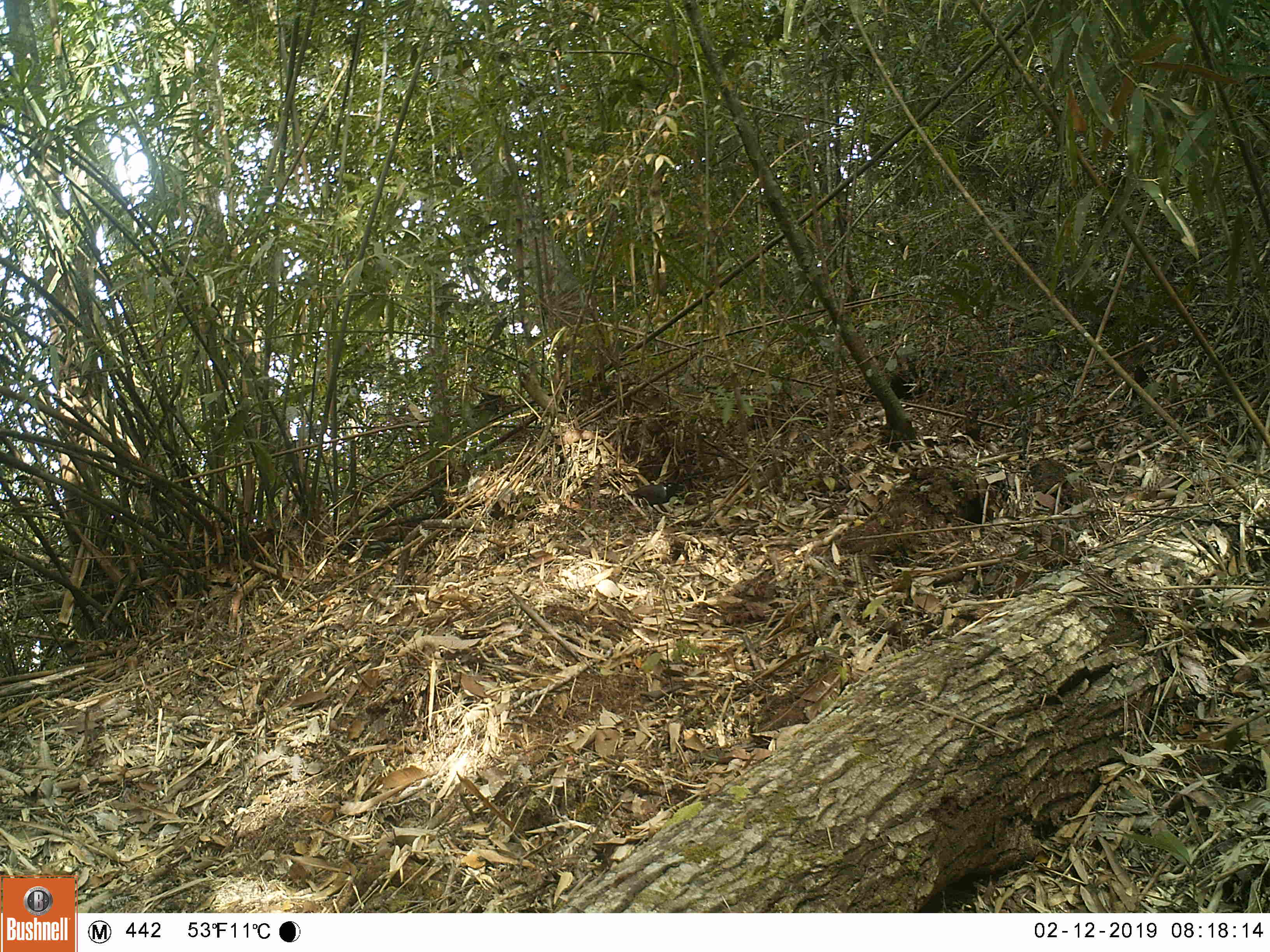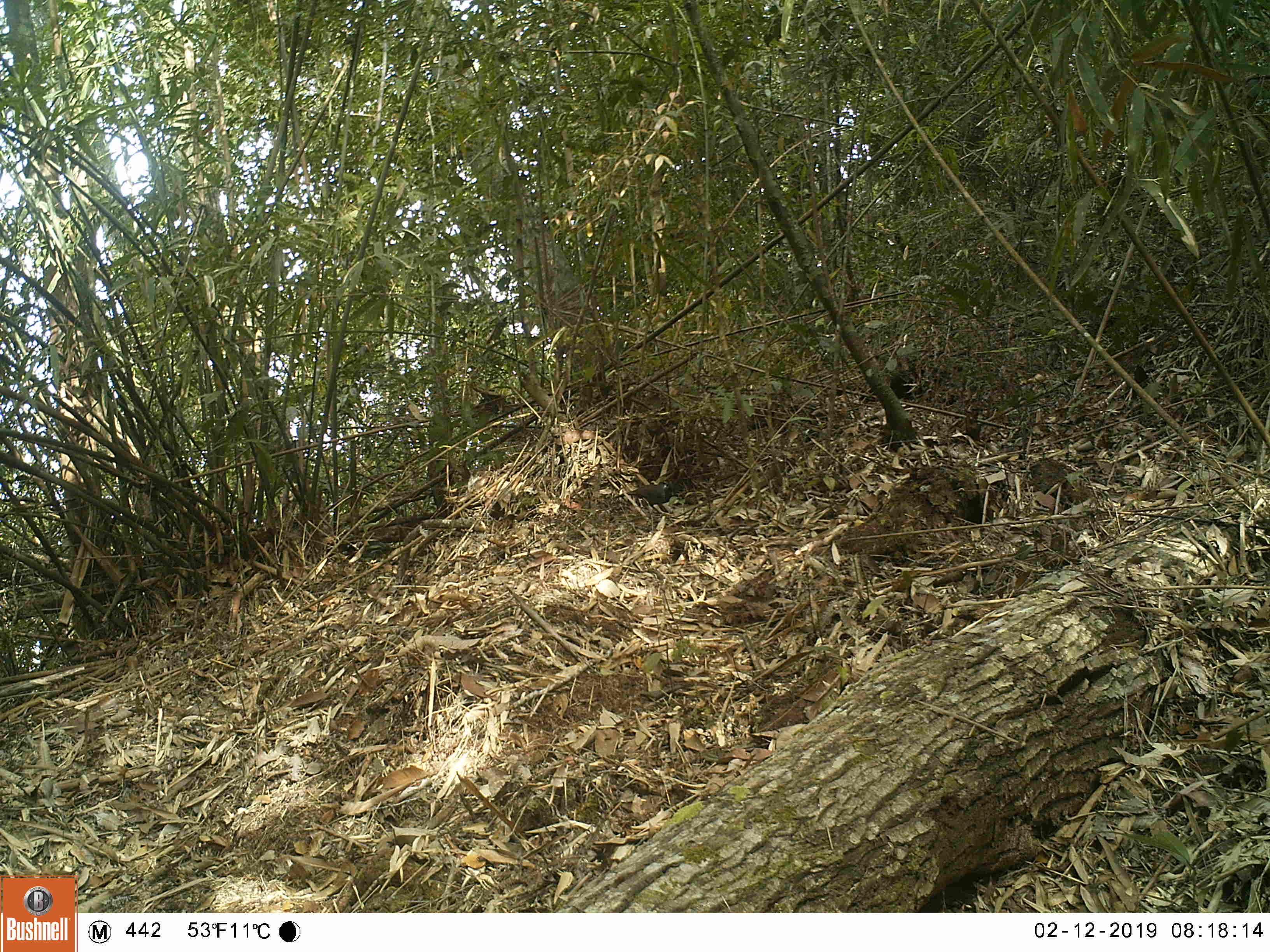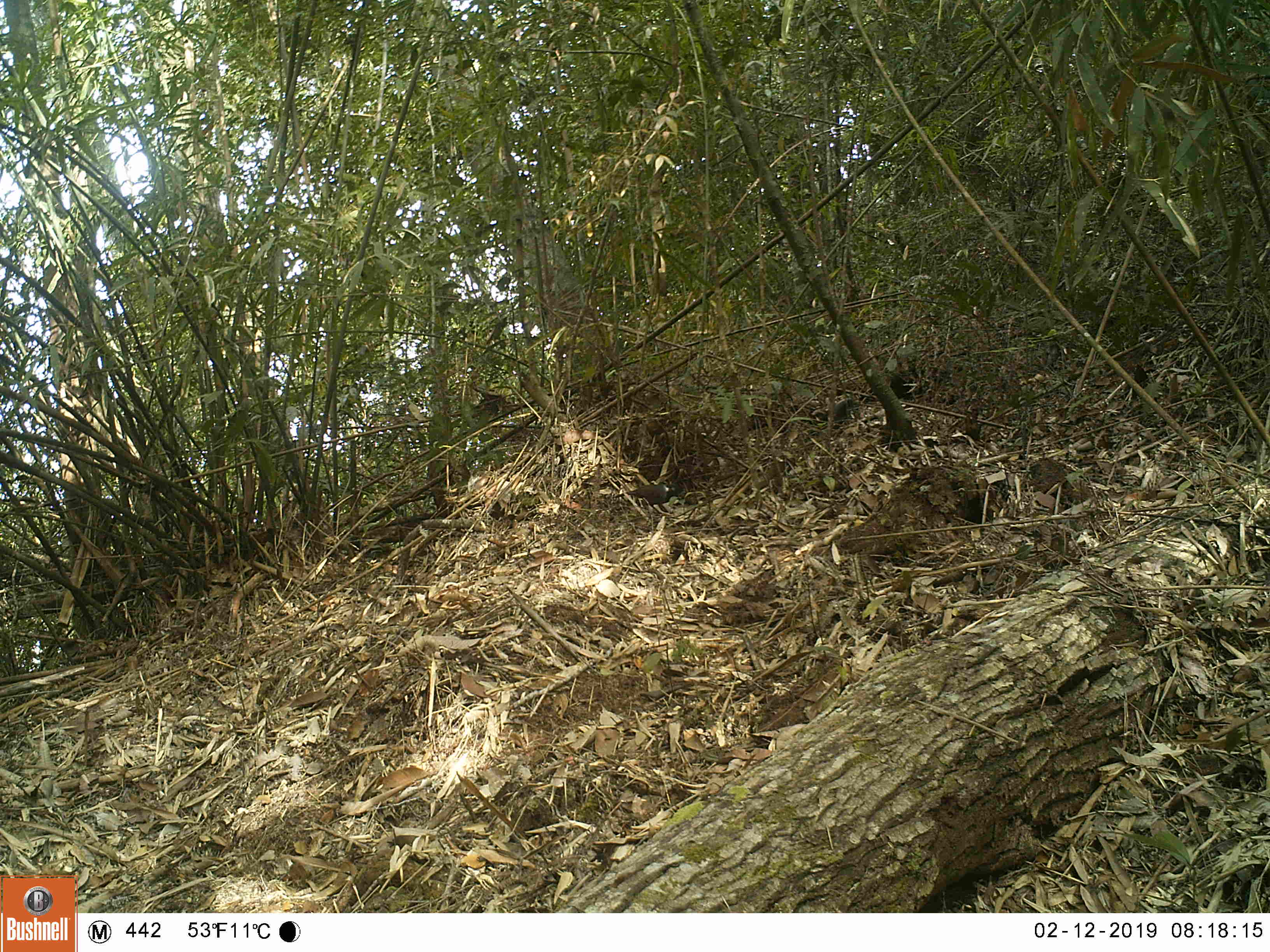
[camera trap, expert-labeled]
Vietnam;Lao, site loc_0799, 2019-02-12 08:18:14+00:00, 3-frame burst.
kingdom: Animalia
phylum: Chordata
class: Aves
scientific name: Aves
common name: bird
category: unidentified bird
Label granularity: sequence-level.